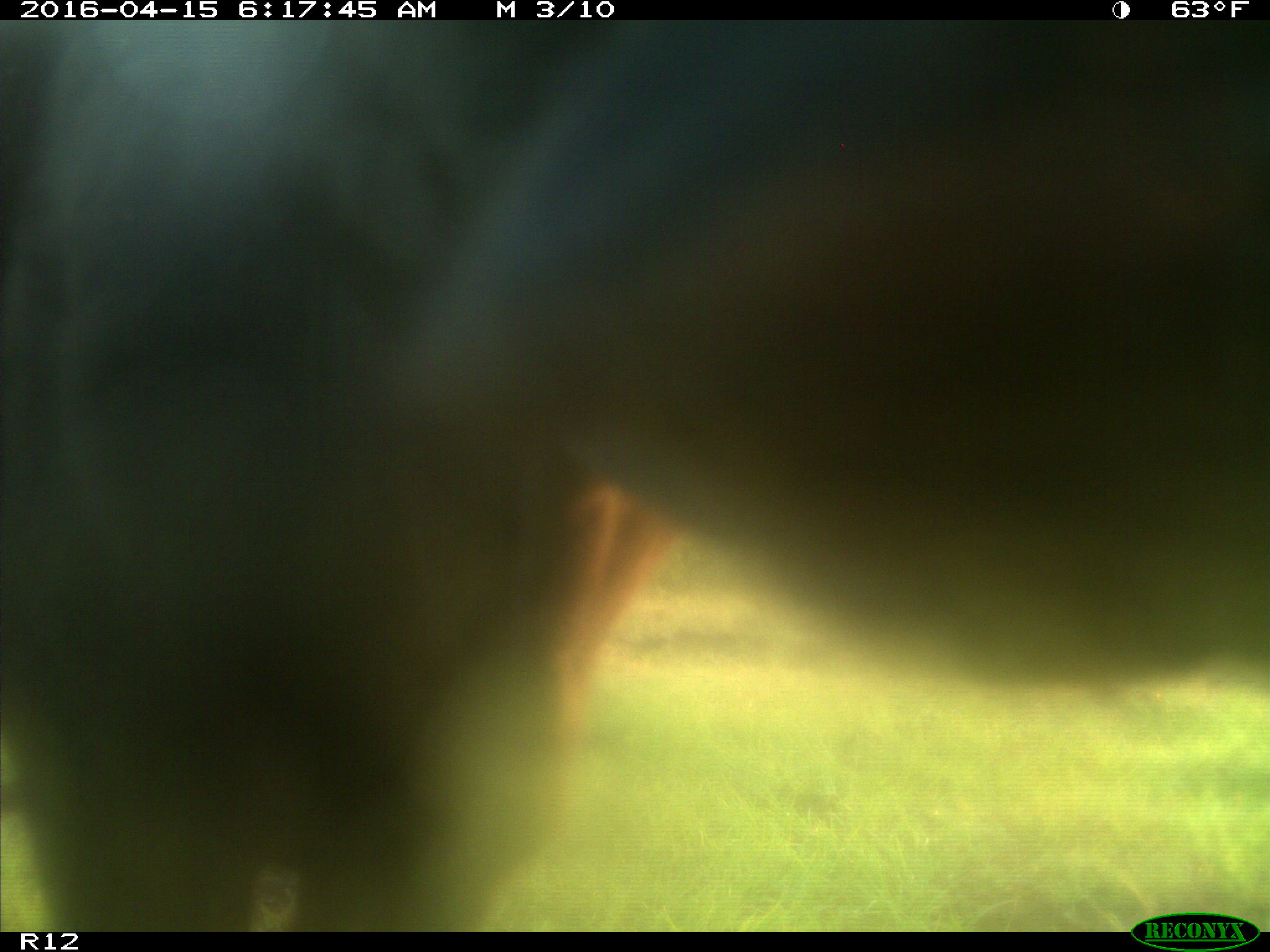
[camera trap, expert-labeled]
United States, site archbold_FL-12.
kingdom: Animalia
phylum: Chordata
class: Mammalia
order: Artiodactyla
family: Bovidae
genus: Bos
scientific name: Bos taurus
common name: domestic cow